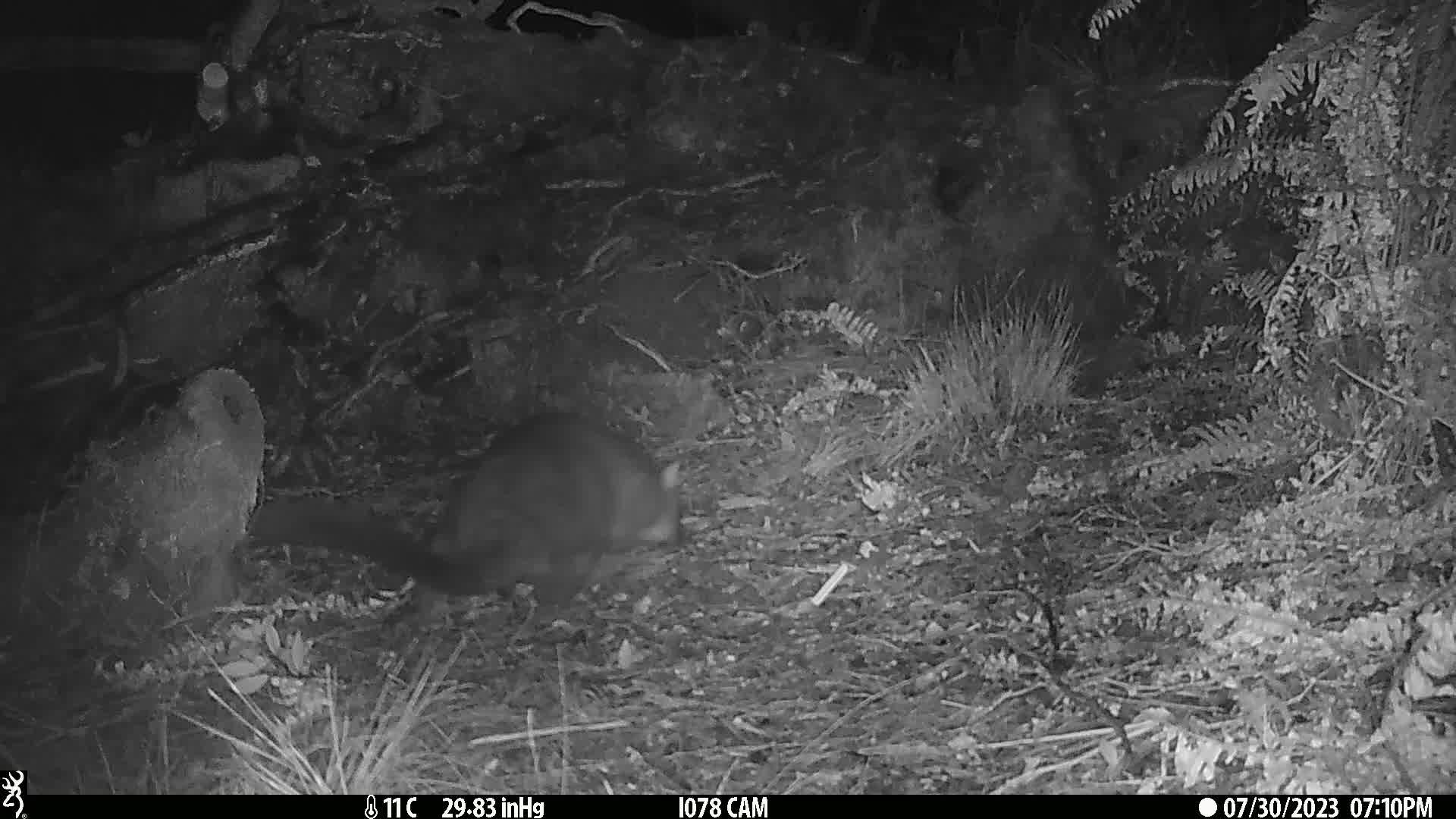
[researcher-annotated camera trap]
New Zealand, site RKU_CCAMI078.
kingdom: Animalia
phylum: Chordata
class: Mammalia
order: Diprotodontia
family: Phalangeridae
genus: Trichosurus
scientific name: Trichosurus vulpecula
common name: common brushtail possum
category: possum